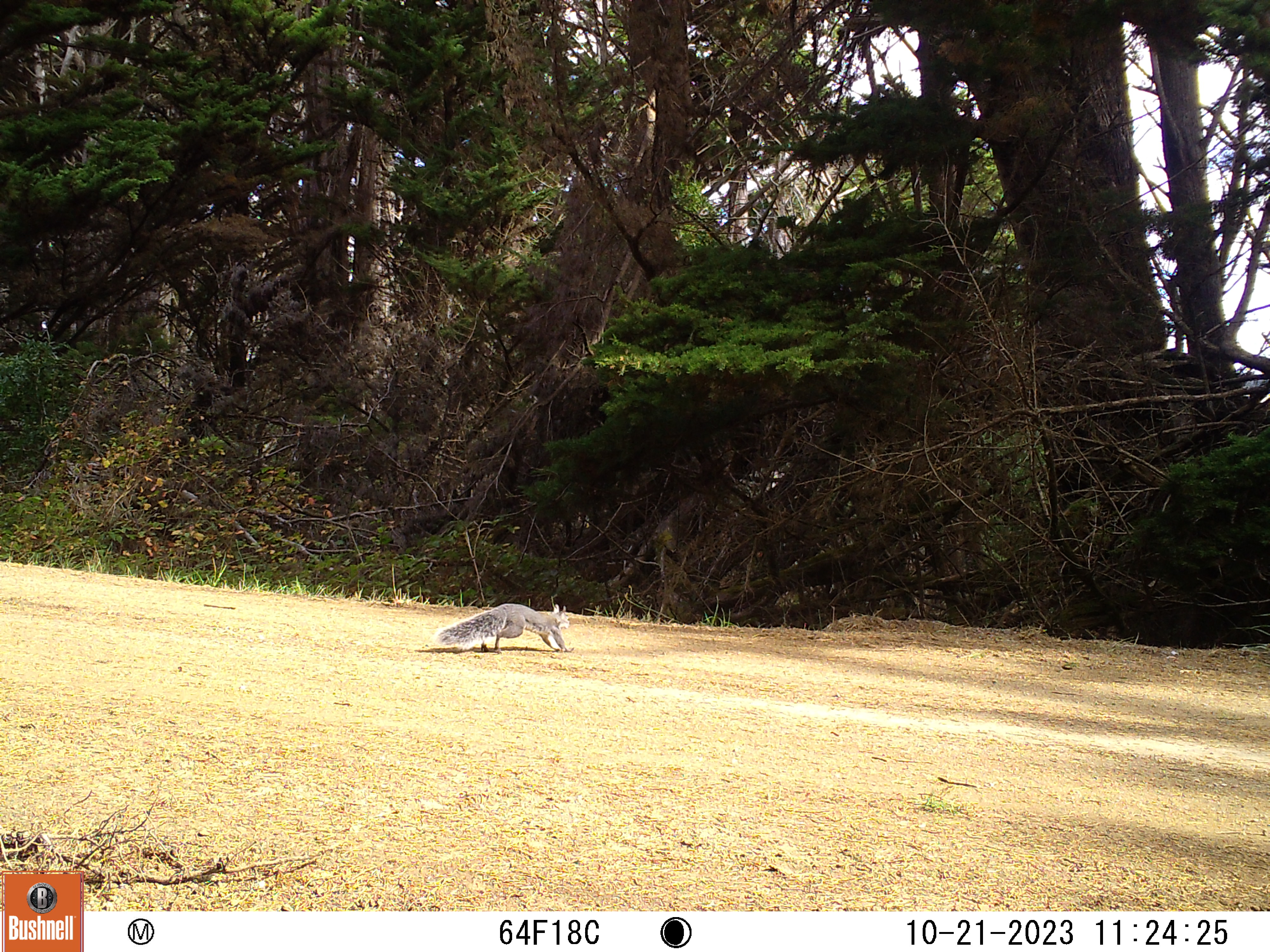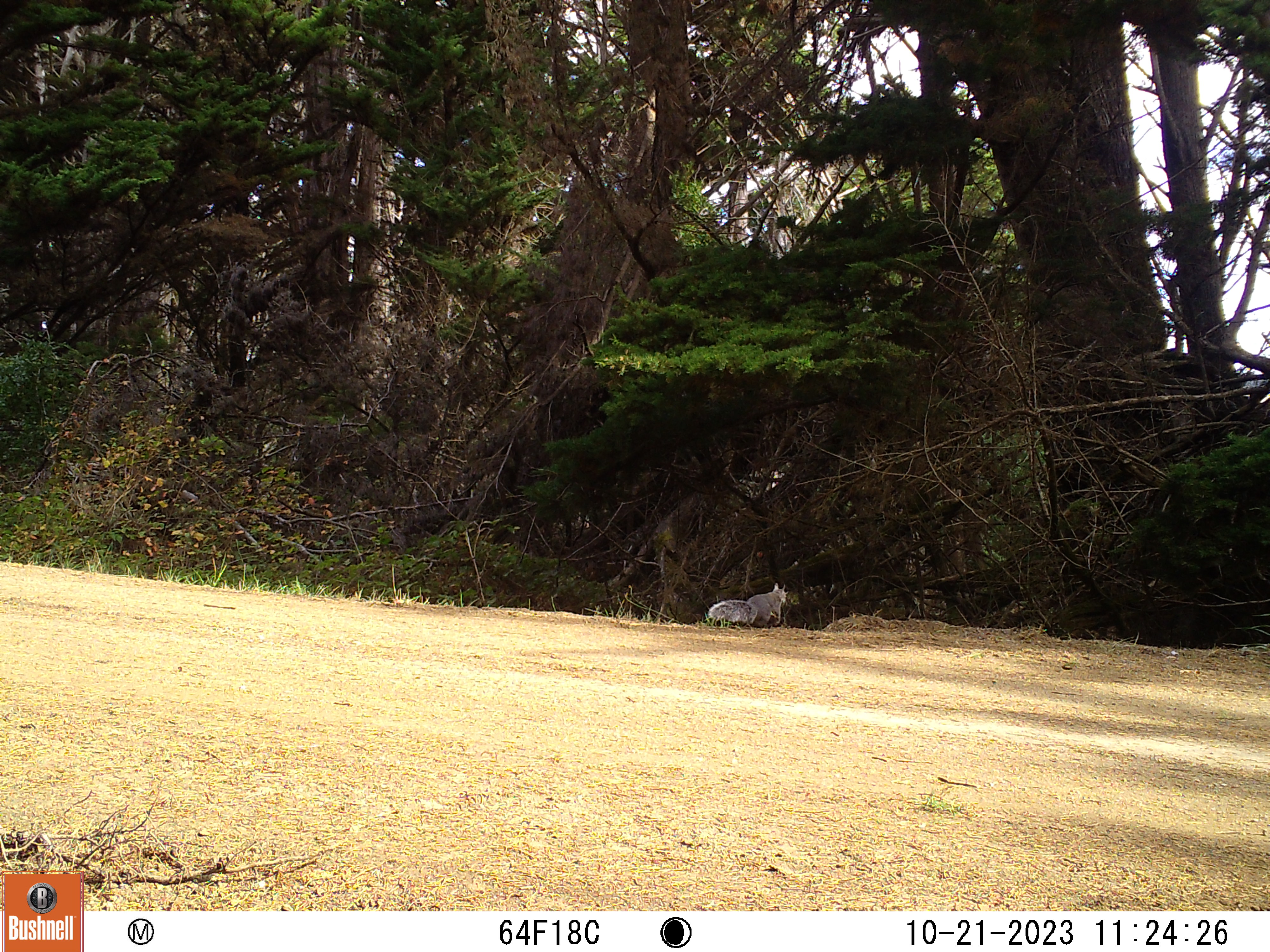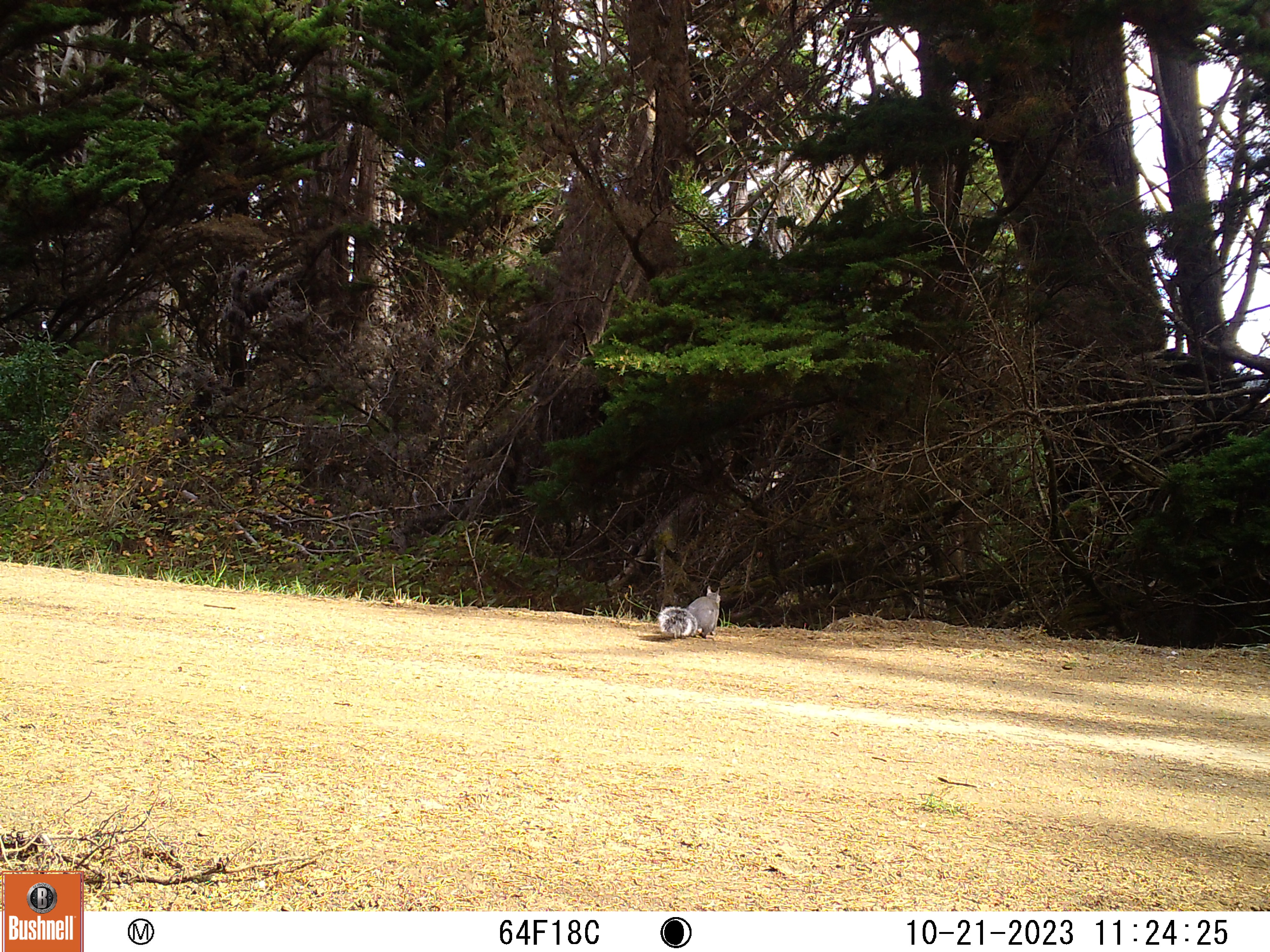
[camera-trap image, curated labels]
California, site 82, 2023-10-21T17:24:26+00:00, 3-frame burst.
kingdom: Animalia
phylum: Chordata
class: Mammalia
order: Rodentia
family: Sciuridae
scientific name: Sciuridae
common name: squirrel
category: unknown squirrel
Unknown squirrel (squirrel) (Sciuridae).